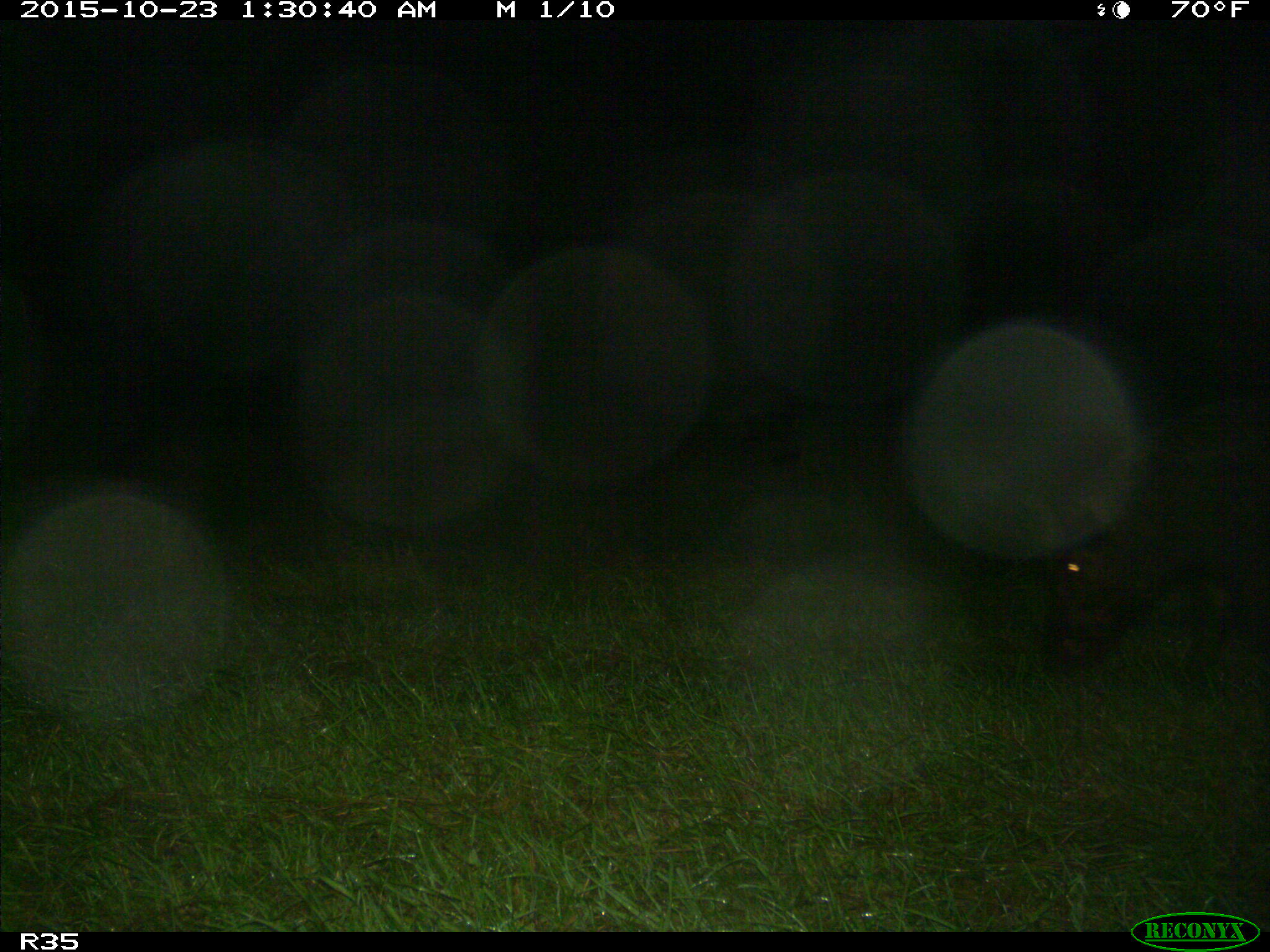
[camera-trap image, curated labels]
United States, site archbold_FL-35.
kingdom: Animalia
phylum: Chordata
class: Mammalia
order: Artiodactyla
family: Suidae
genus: Sus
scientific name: Sus scrofa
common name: wild boar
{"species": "Sus scrofa (wild boar)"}